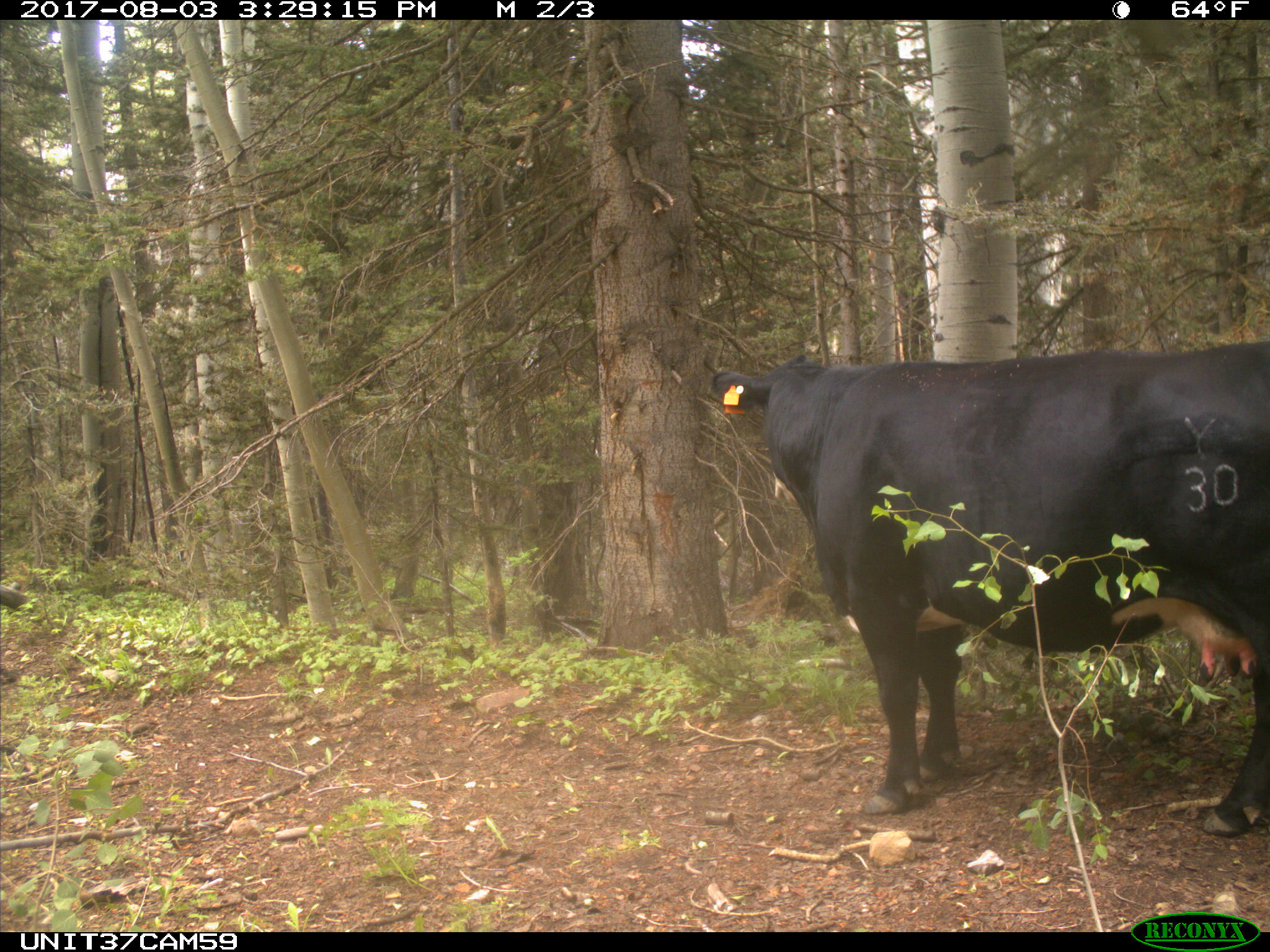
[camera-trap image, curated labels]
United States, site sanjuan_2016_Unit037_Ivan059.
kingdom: Animalia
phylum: Chordata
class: Mammalia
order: Artiodactyla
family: Bovidae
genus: Bos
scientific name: Bos taurus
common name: domestic cow